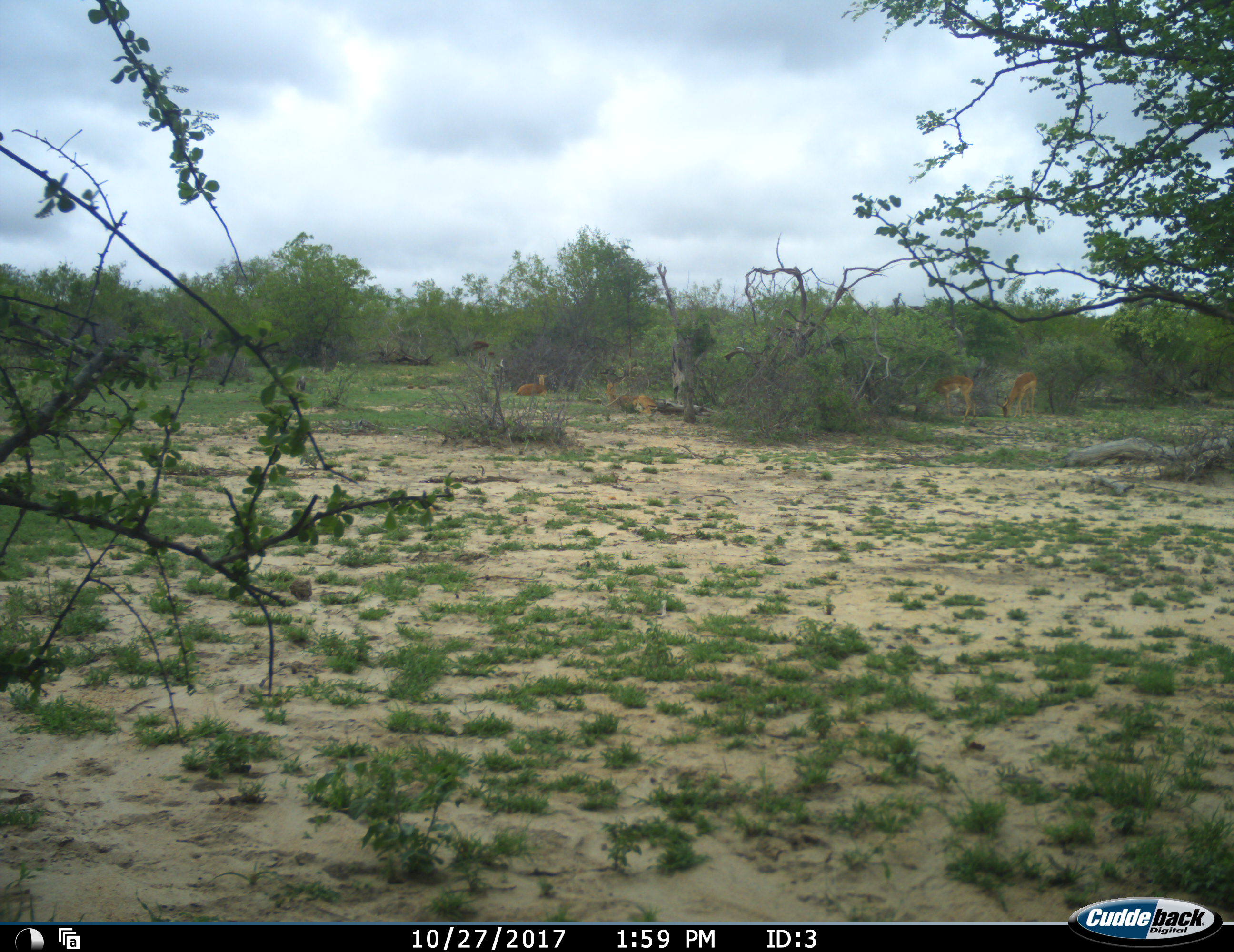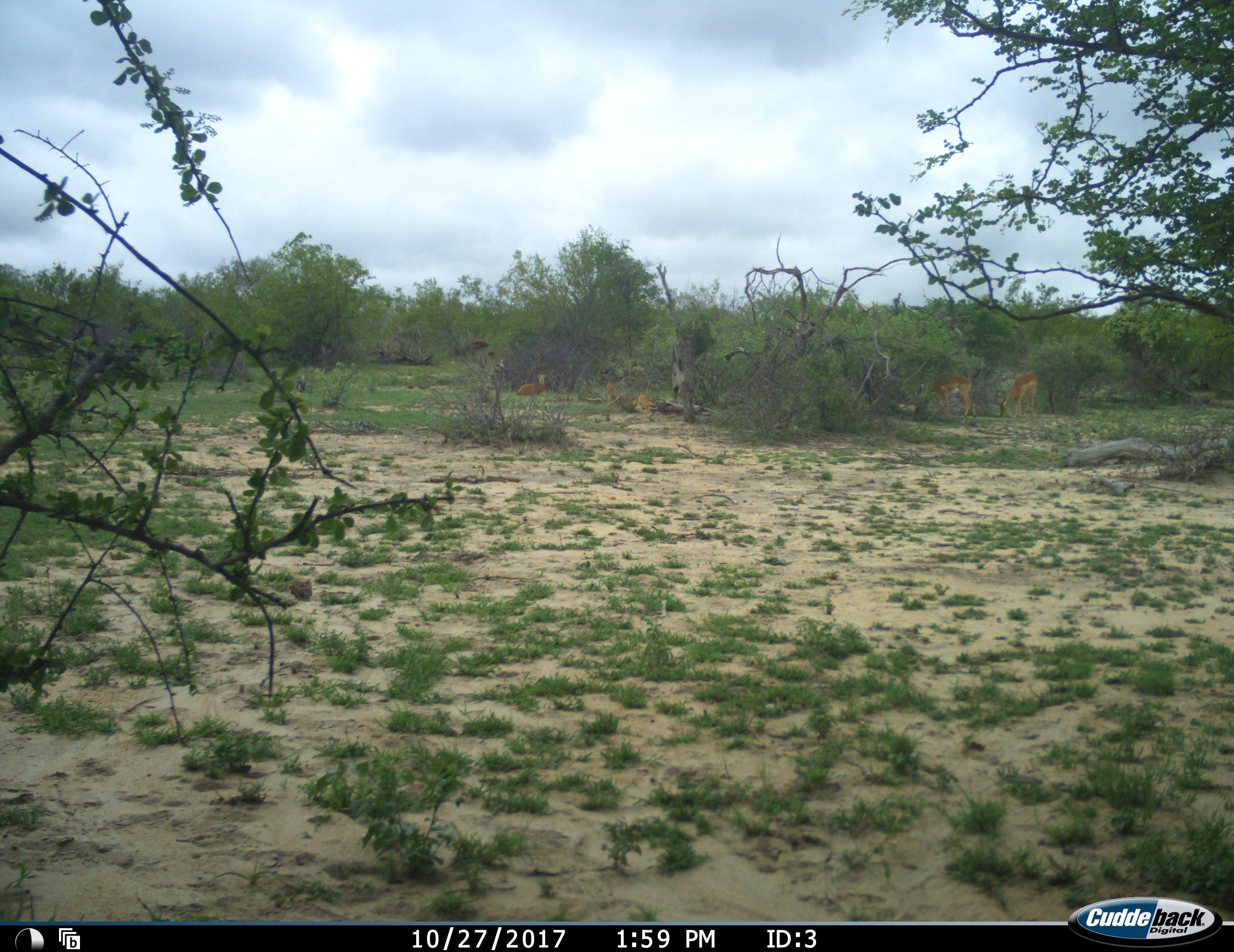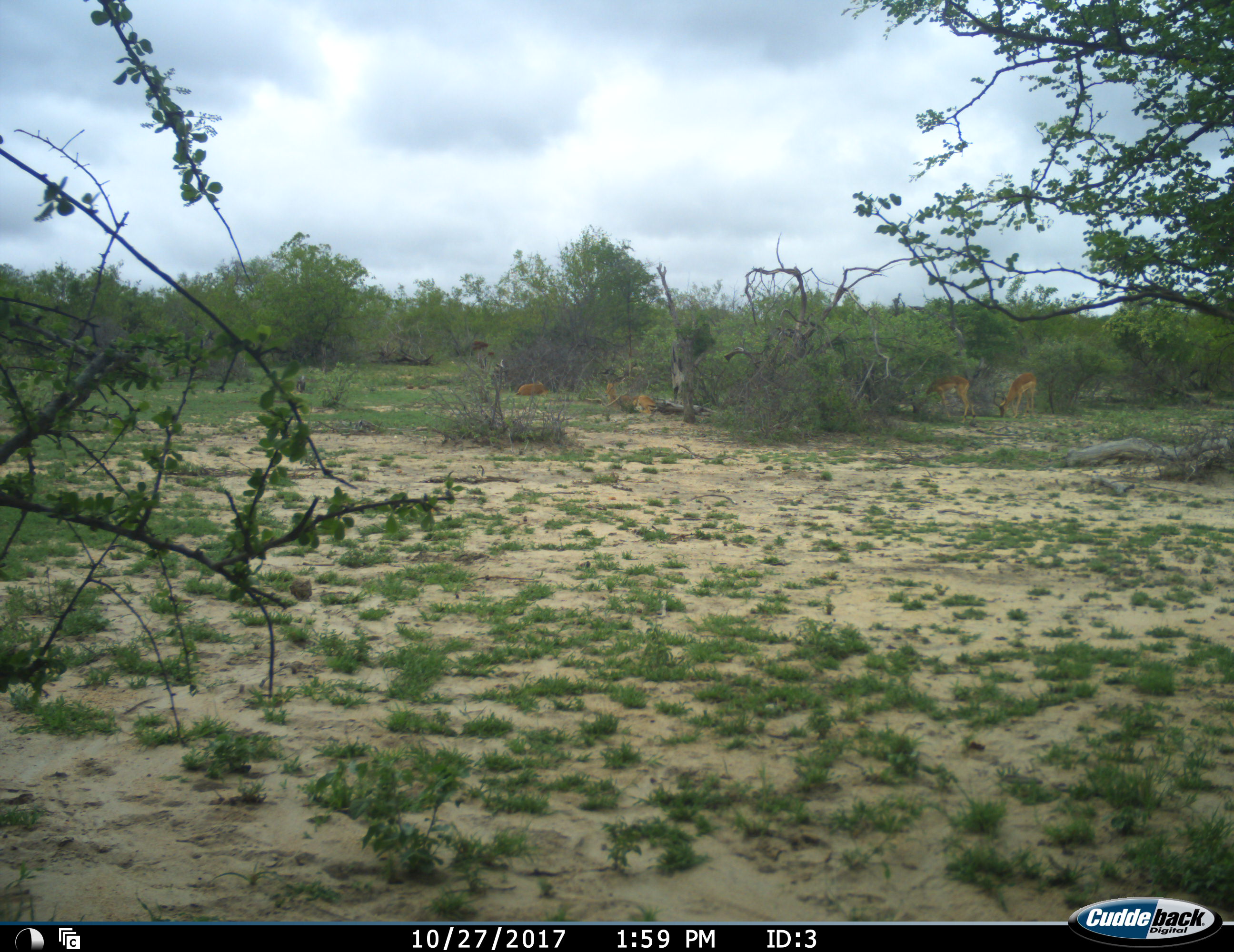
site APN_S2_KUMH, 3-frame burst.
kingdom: Animalia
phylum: Chordata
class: Mammalia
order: Artiodactyla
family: Bovidae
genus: Aepyceros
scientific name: Aepyceros melampus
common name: impala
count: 4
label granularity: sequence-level